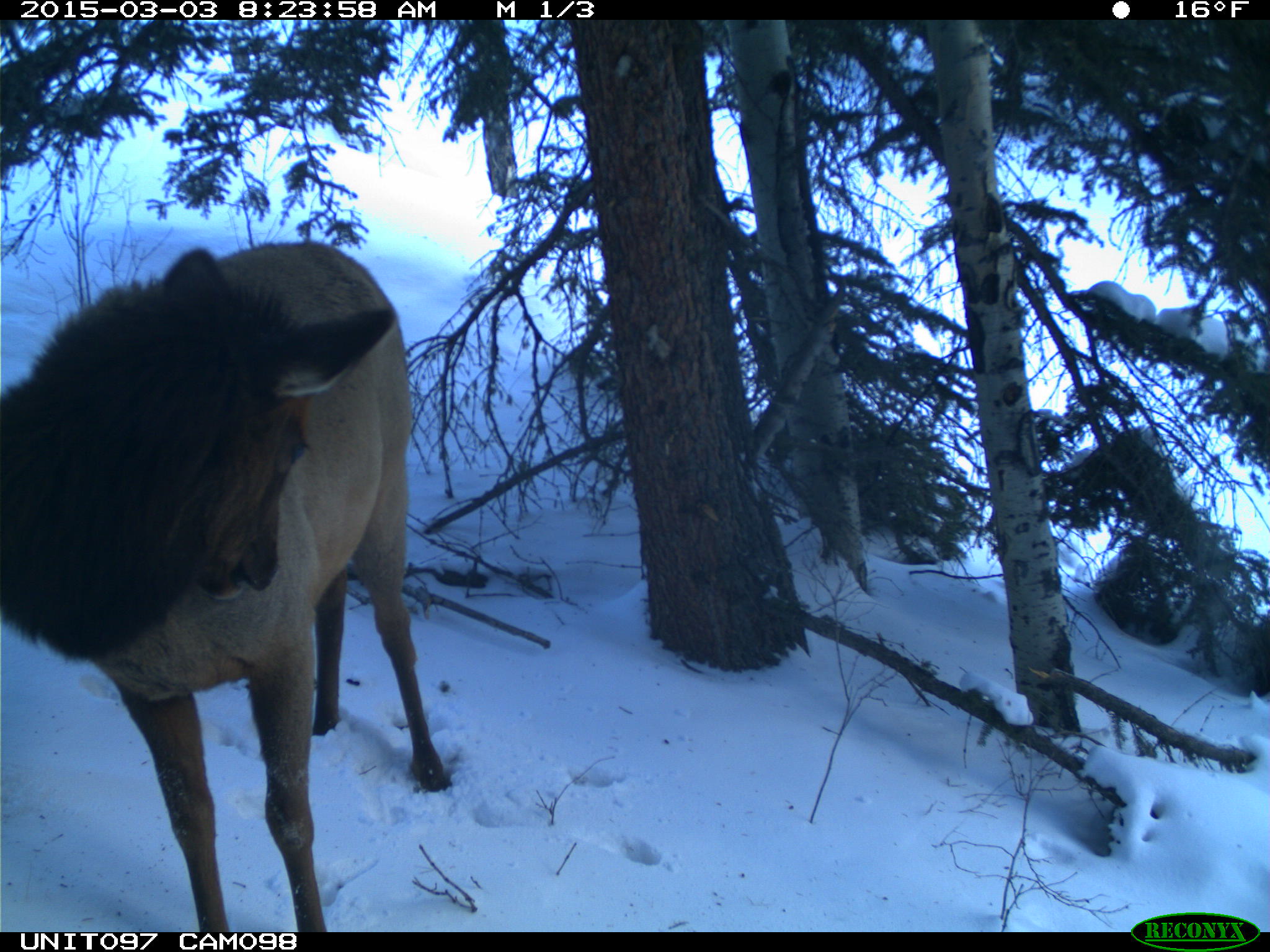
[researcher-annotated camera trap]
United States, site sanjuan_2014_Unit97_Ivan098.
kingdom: Animalia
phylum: Chordata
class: Mammalia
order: Artiodactyla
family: Cervidae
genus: Cervus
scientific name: Cervus elaphus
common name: red deer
Cervus elaphus (red deer).